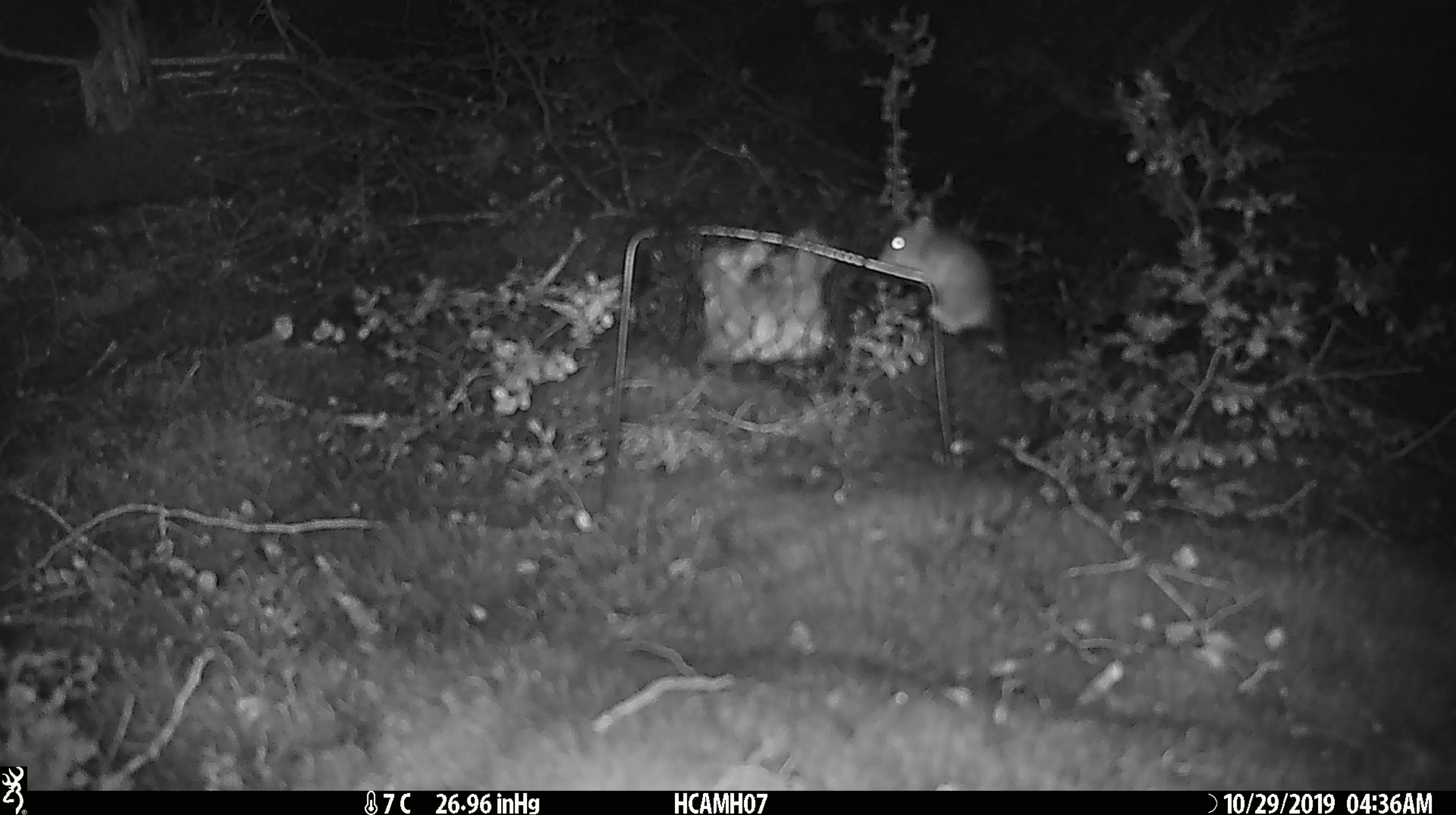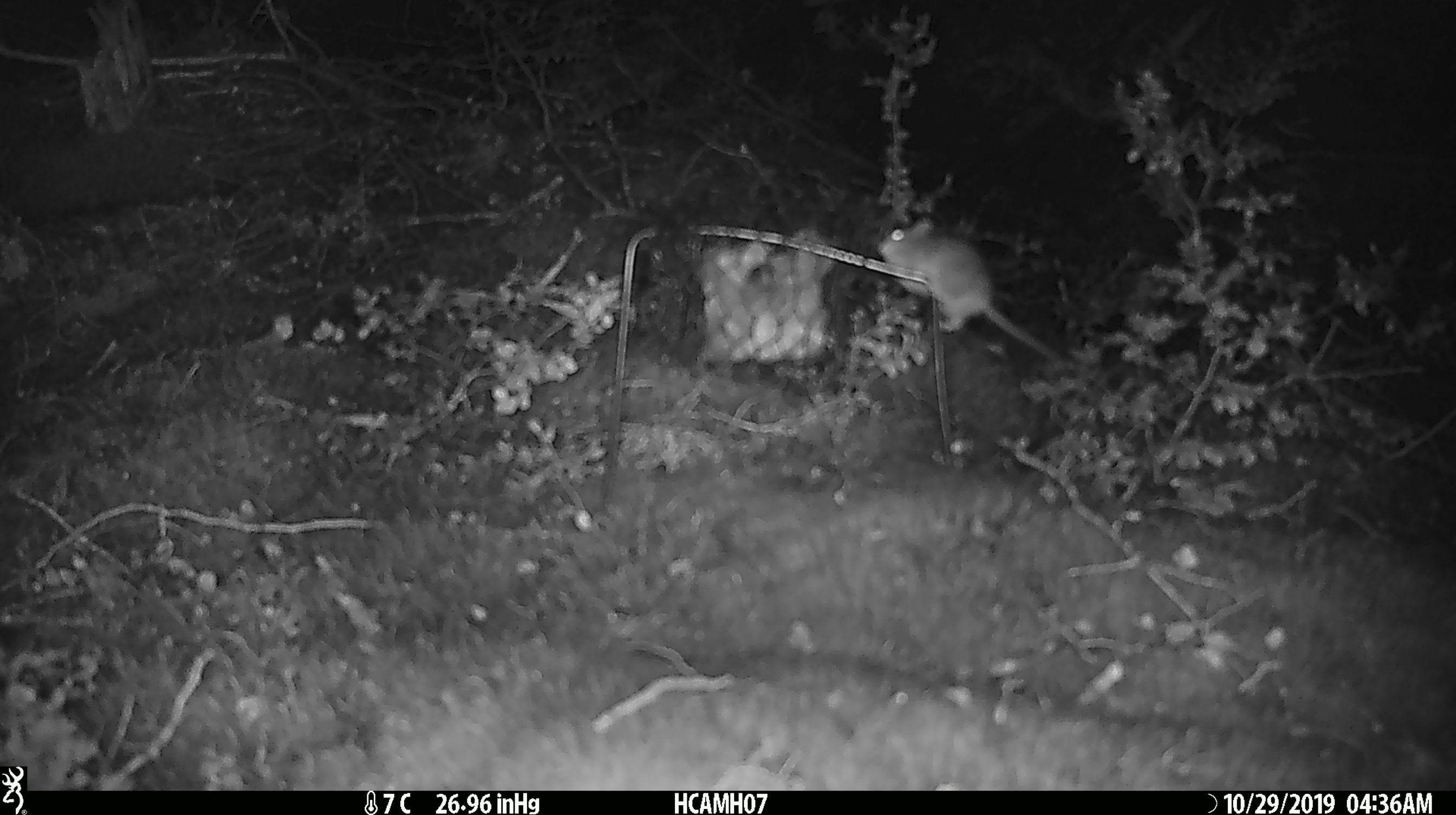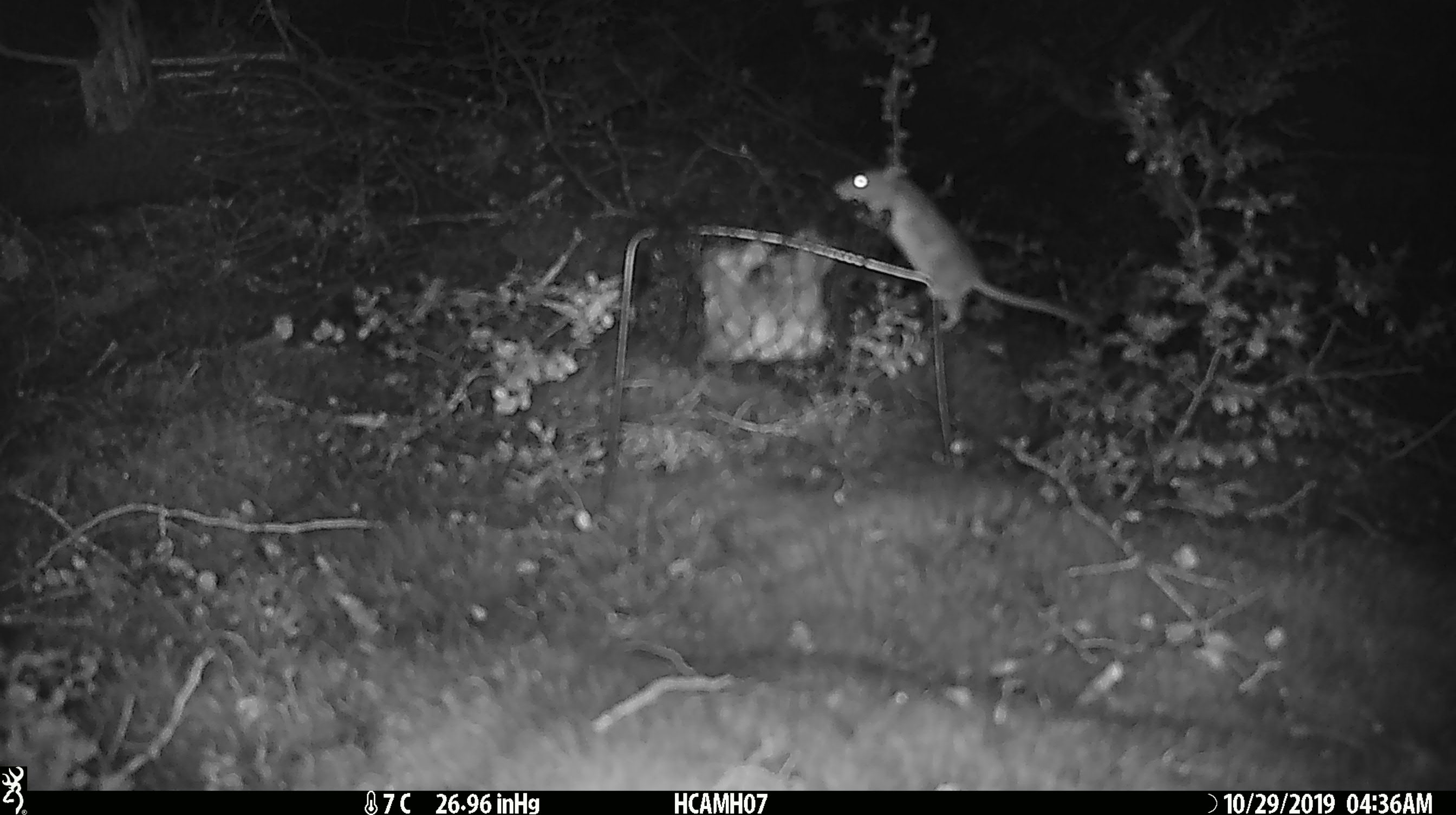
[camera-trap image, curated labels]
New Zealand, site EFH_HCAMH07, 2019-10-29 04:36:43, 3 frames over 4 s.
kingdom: Animalia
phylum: Chordata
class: Mammalia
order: Rodentia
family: Muridae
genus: Mus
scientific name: Mus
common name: mouse